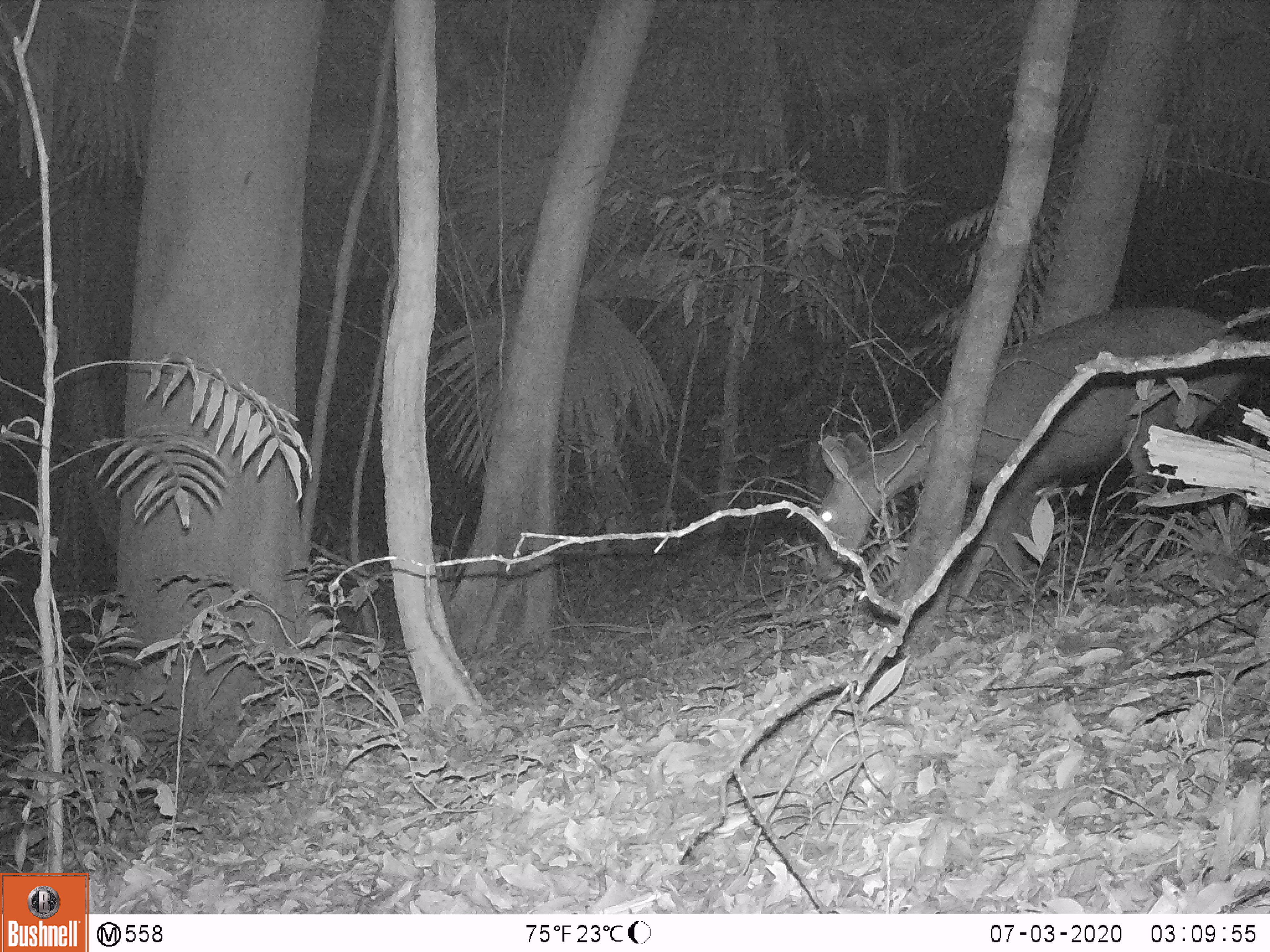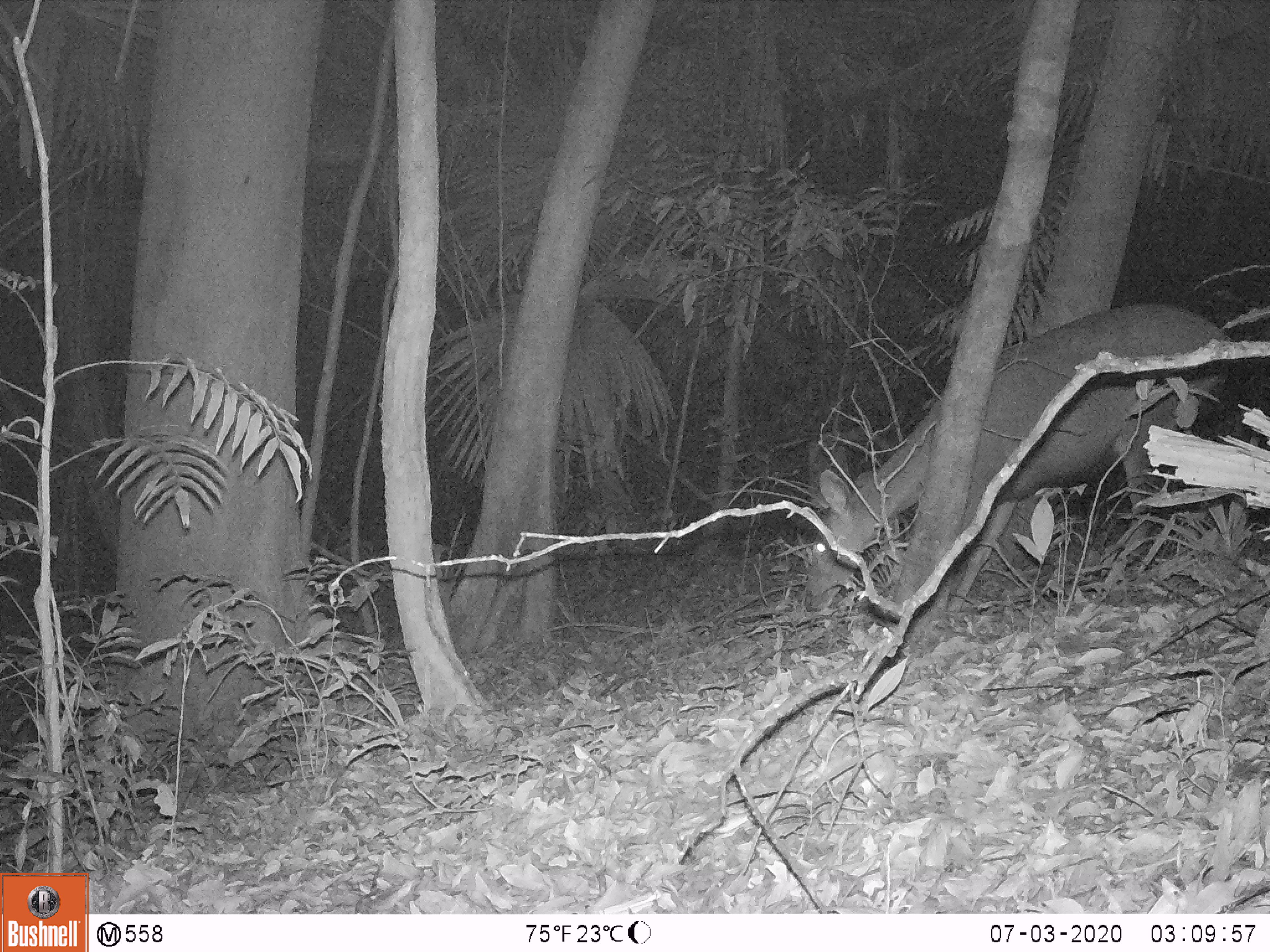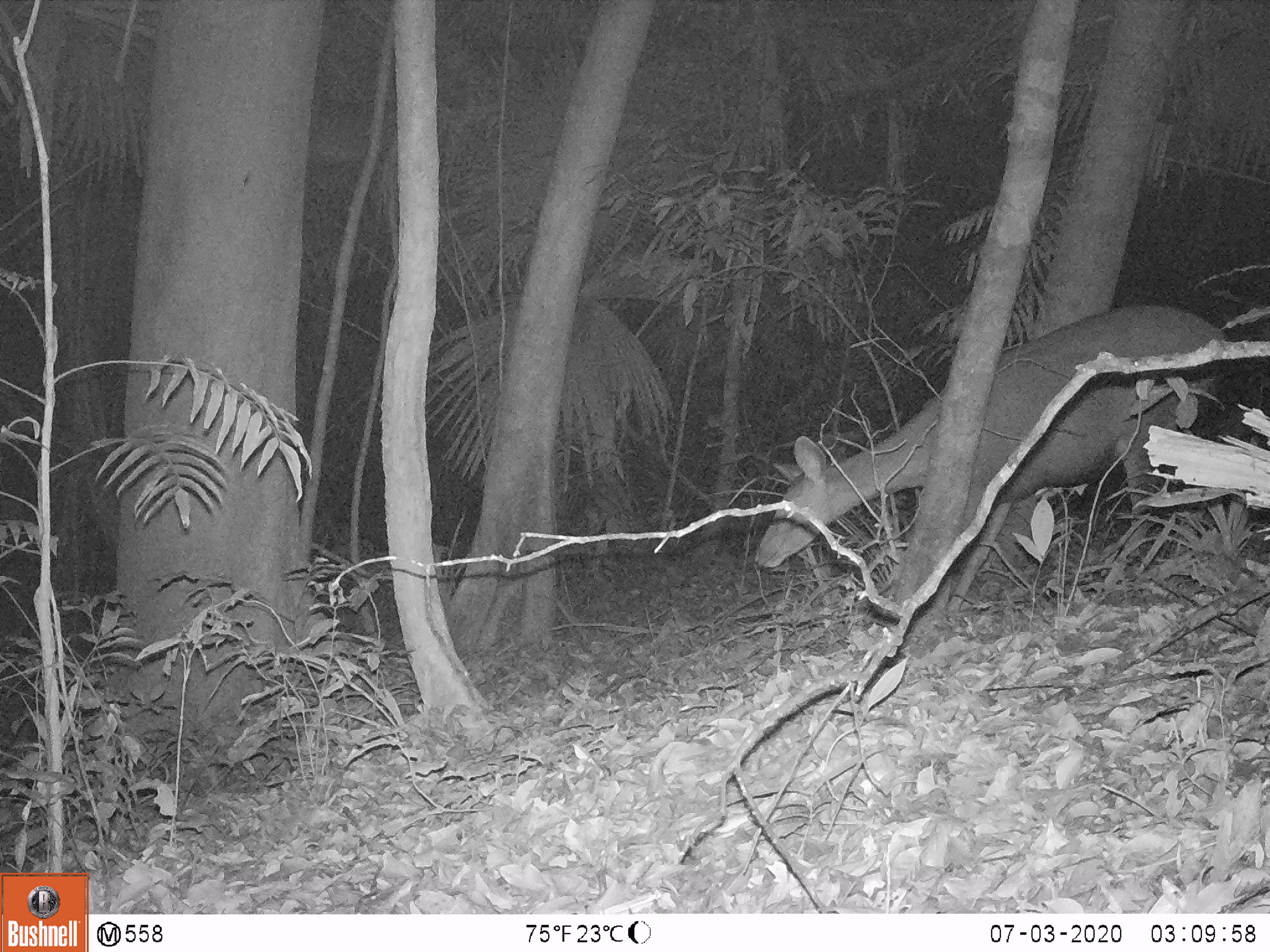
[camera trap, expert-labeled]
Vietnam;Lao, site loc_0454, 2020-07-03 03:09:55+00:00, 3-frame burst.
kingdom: Animalia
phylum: Chordata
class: Mammalia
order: Artiodactyla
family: Cervidae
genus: Rusa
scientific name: Rusa unicolor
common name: sambar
Sambar (Rusa unicolor). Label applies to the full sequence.